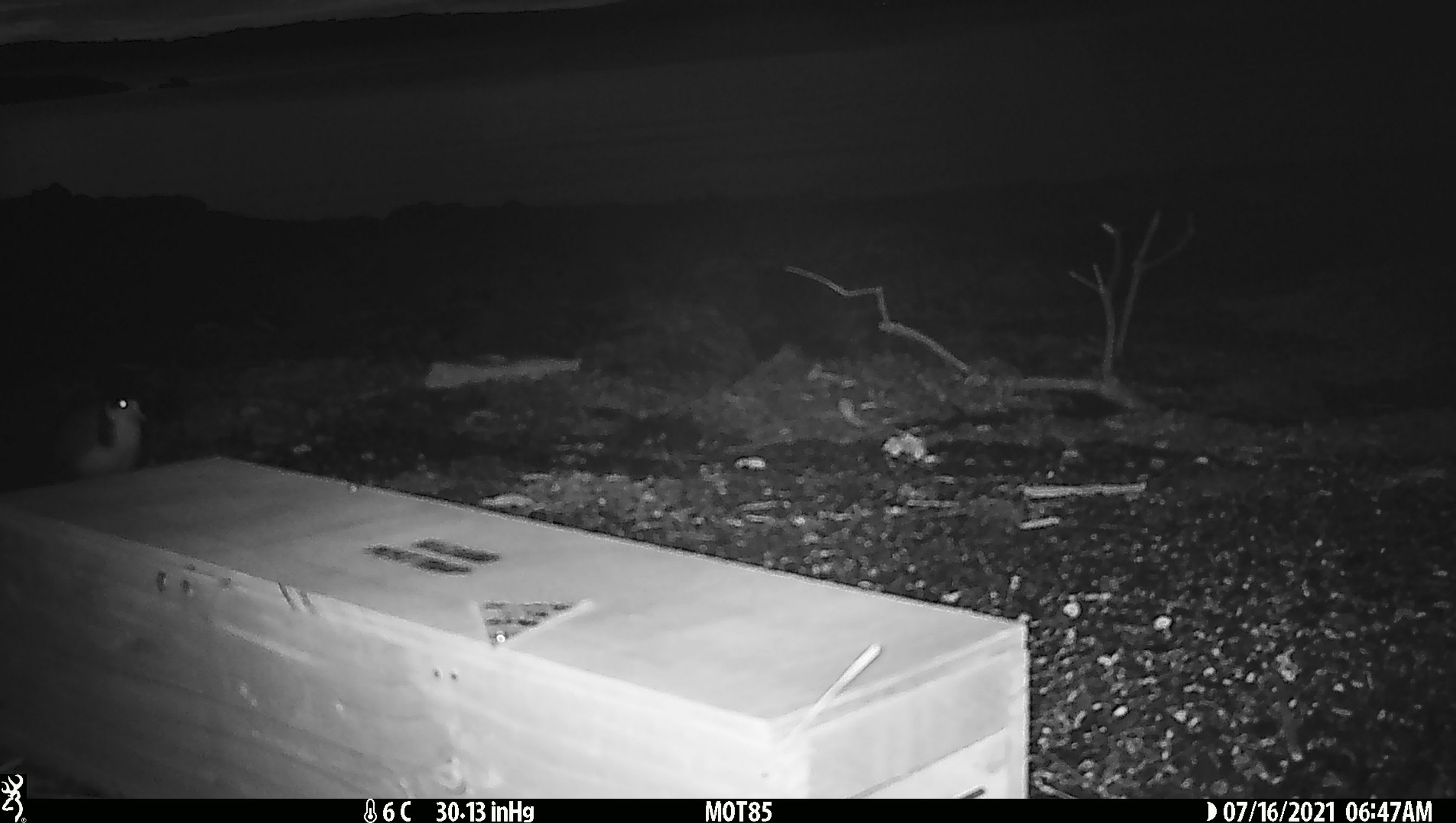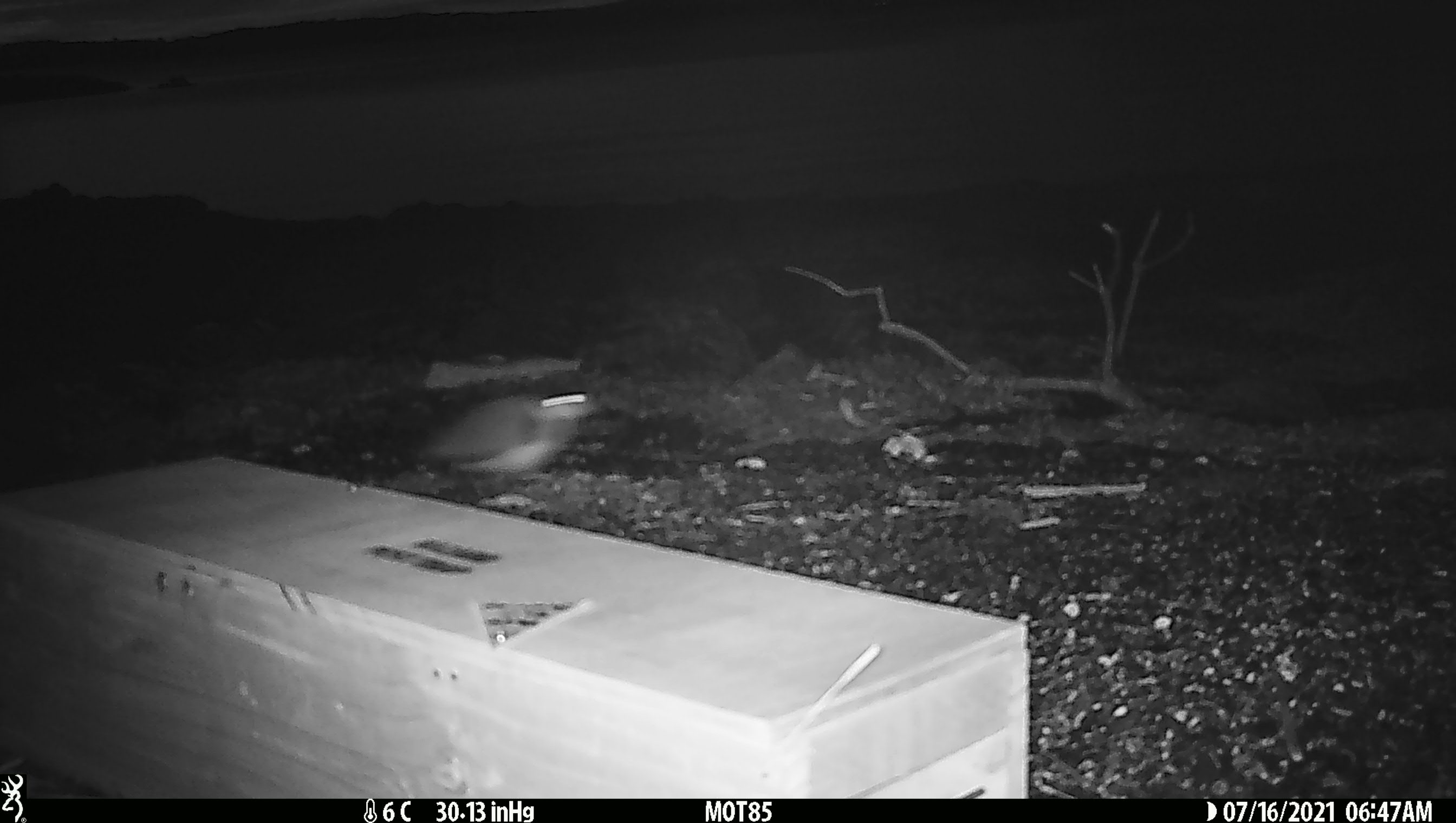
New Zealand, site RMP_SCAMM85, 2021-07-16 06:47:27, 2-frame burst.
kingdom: Animalia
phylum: Chordata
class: Aves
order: Charadriiformes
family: Charadriidae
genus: Vanellus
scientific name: Vanellus miles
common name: masked lapwing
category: spurwing plover